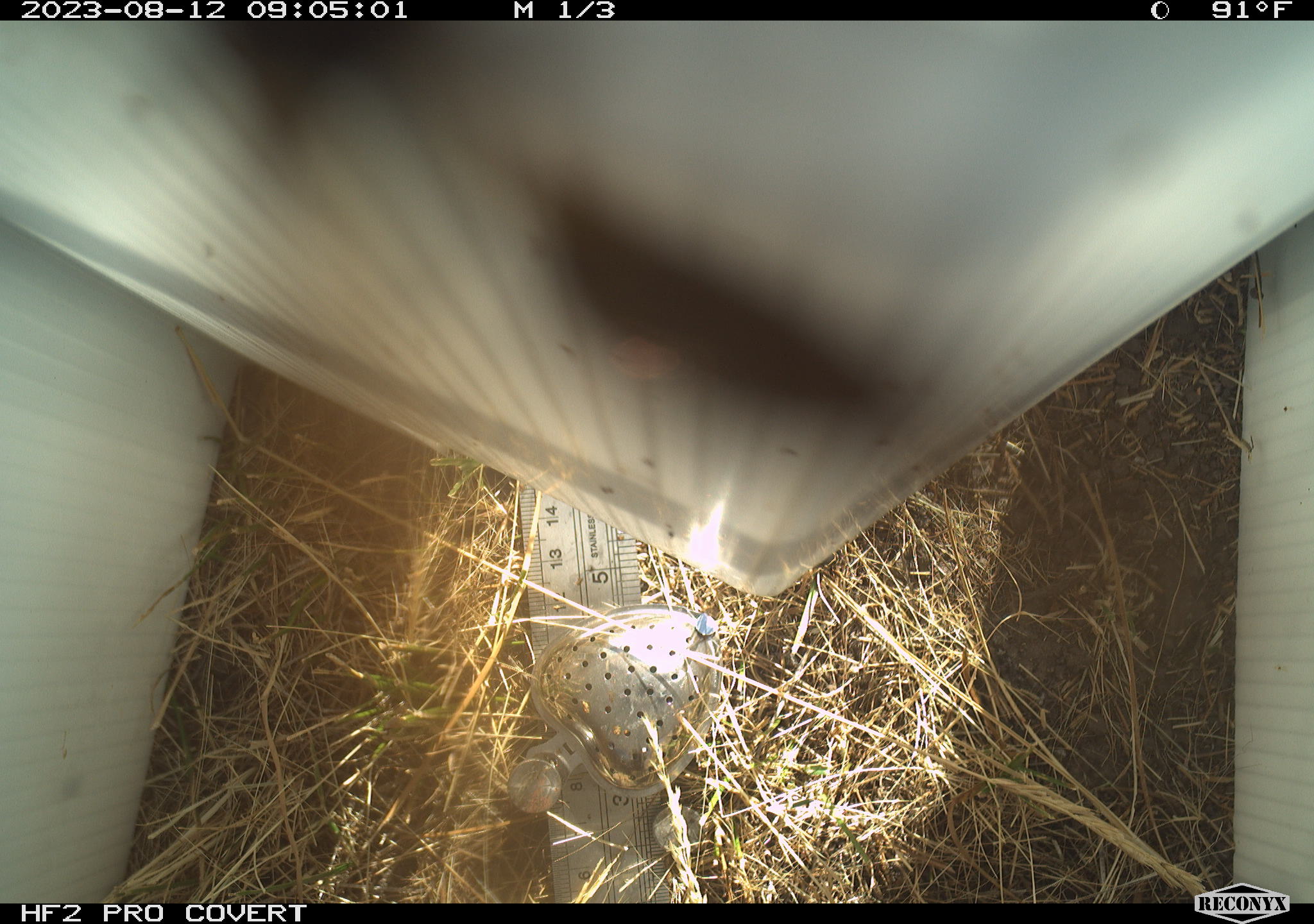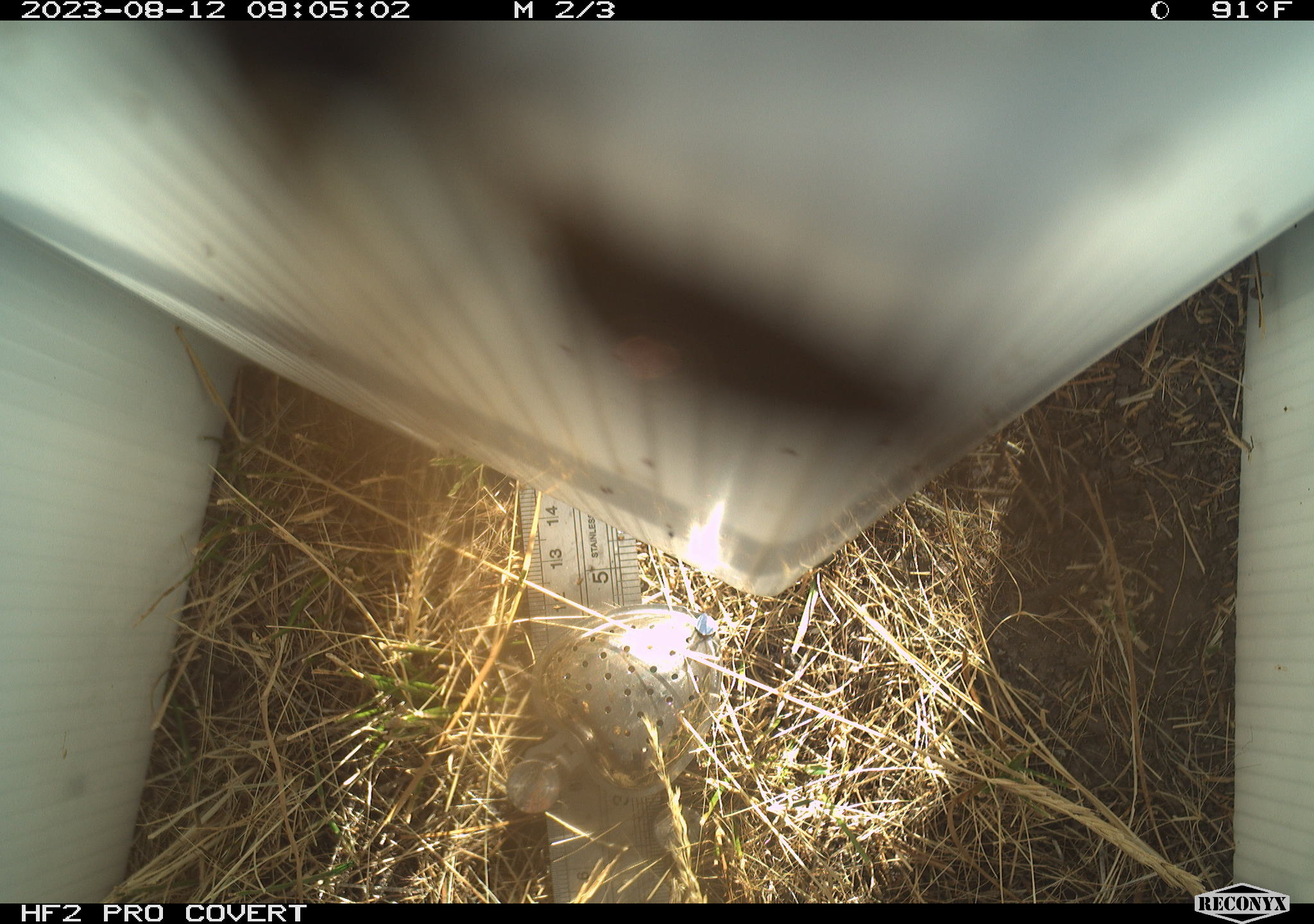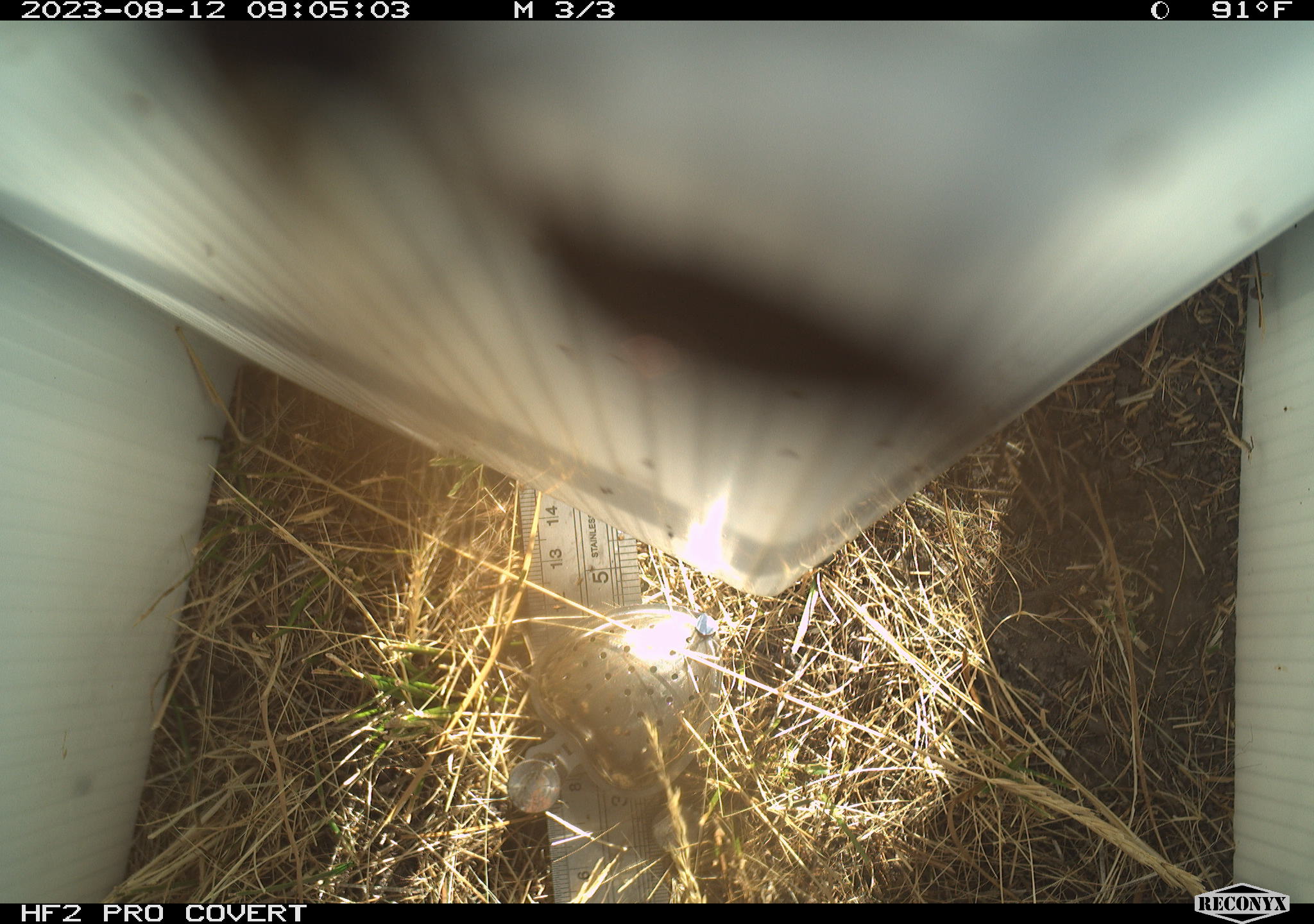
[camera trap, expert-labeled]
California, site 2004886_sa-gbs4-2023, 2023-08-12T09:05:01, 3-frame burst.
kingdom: Animalia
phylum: Arthropoda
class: Insecta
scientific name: Insecta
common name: insect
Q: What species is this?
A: Insect (Insecta).